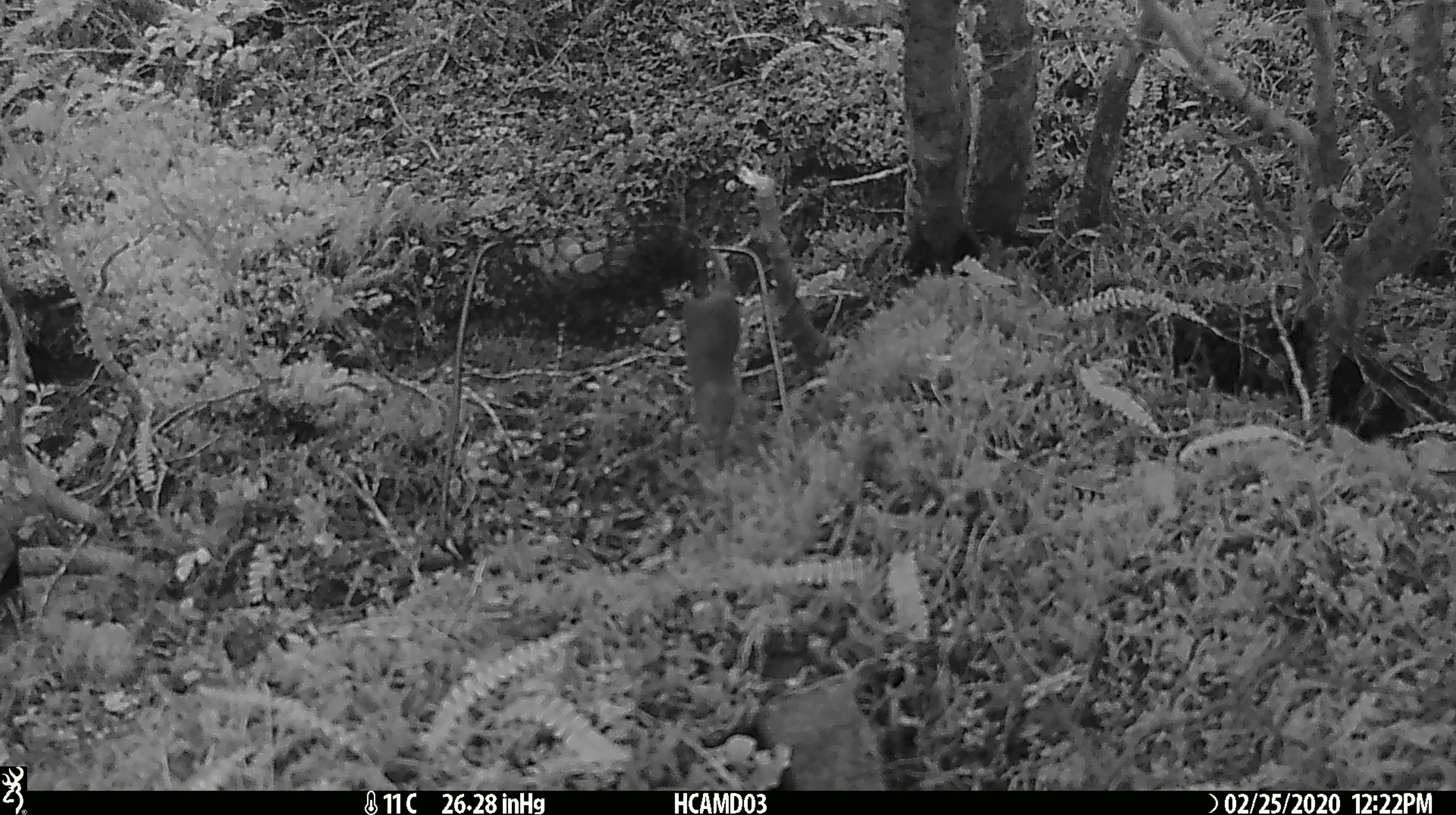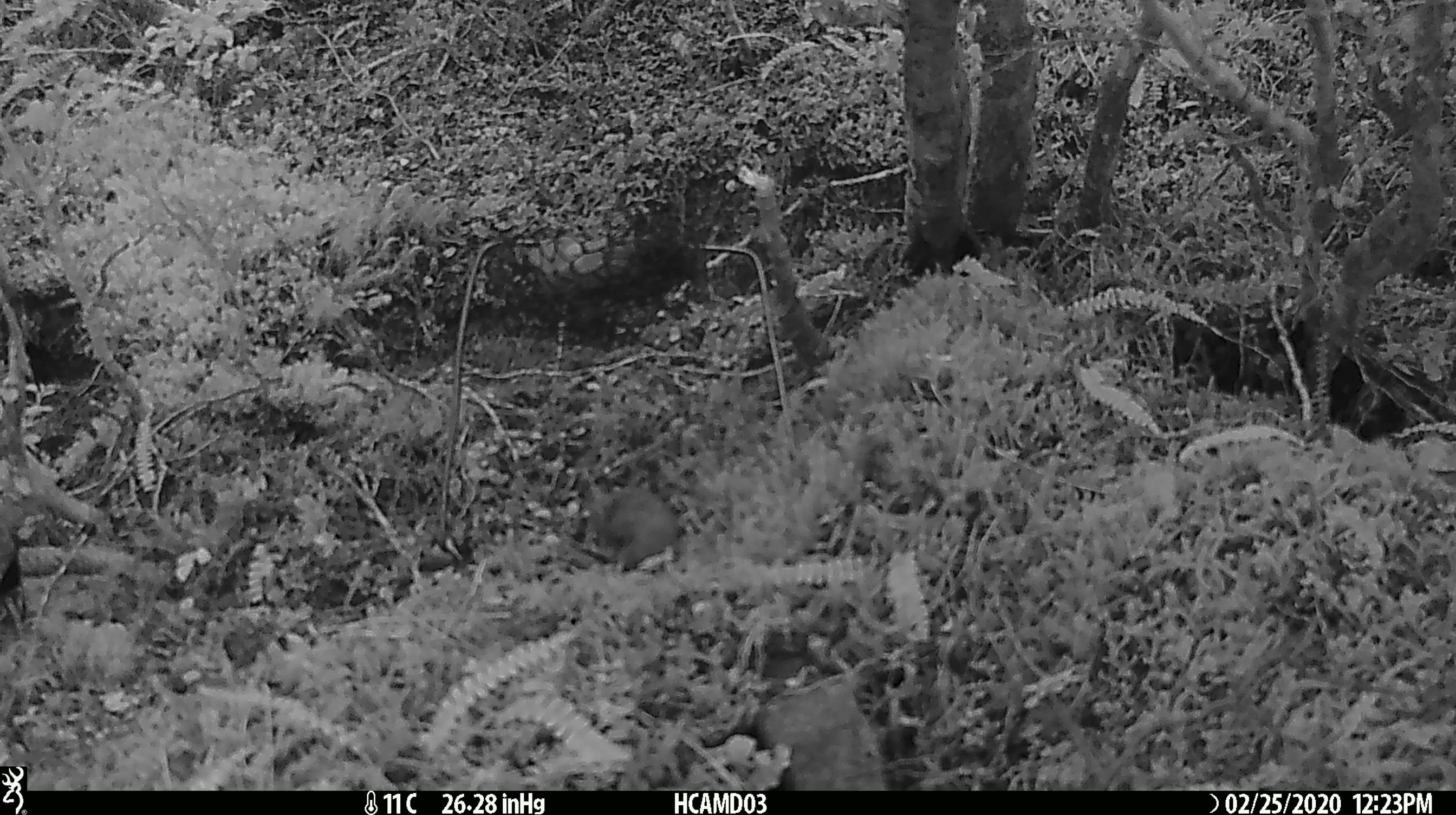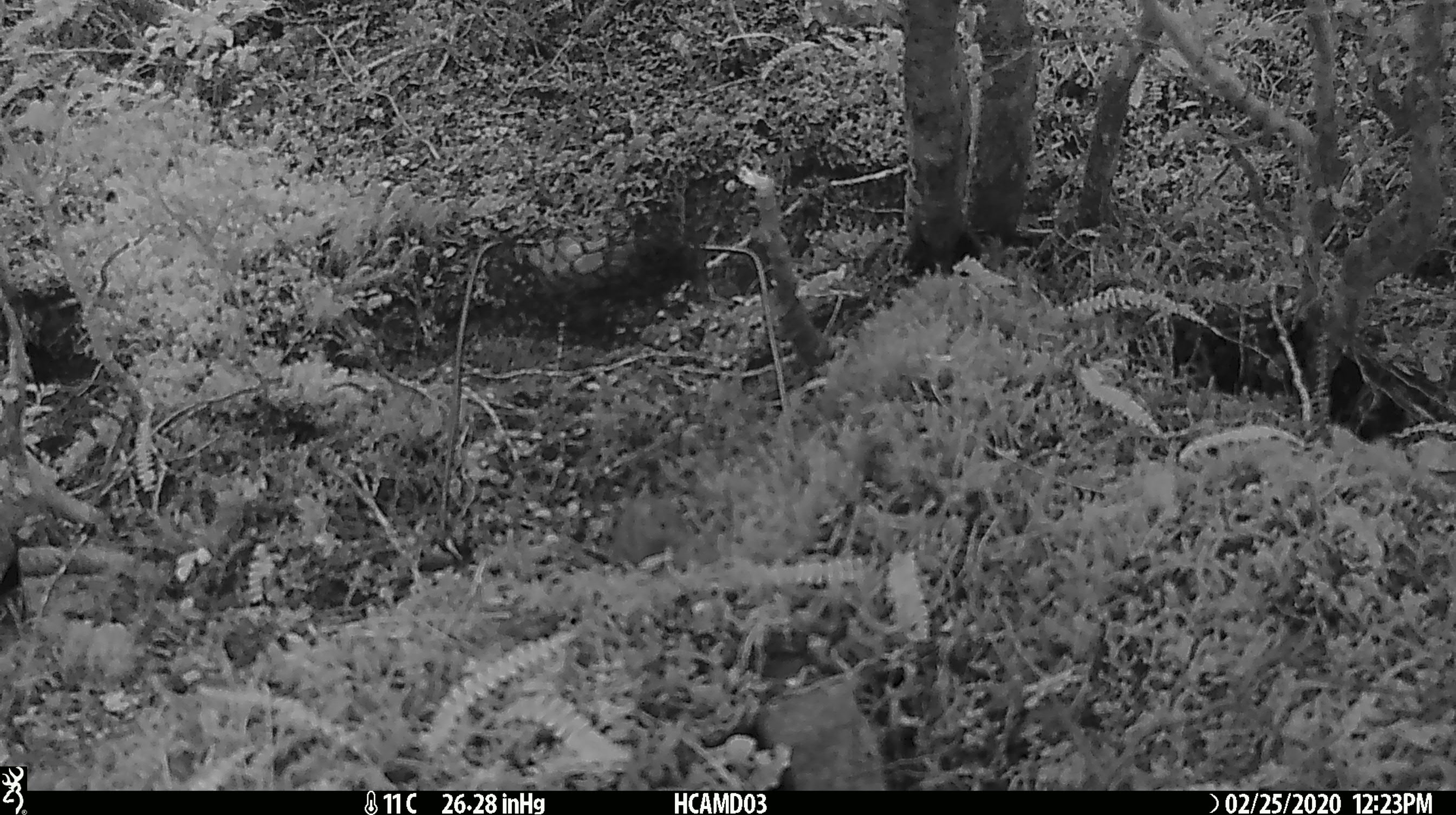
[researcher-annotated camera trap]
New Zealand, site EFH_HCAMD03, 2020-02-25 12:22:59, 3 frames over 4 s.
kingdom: Animalia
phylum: Chordata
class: Mammalia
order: Rodentia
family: Muridae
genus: Mus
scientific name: Mus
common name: mouse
Mouse (Mus).